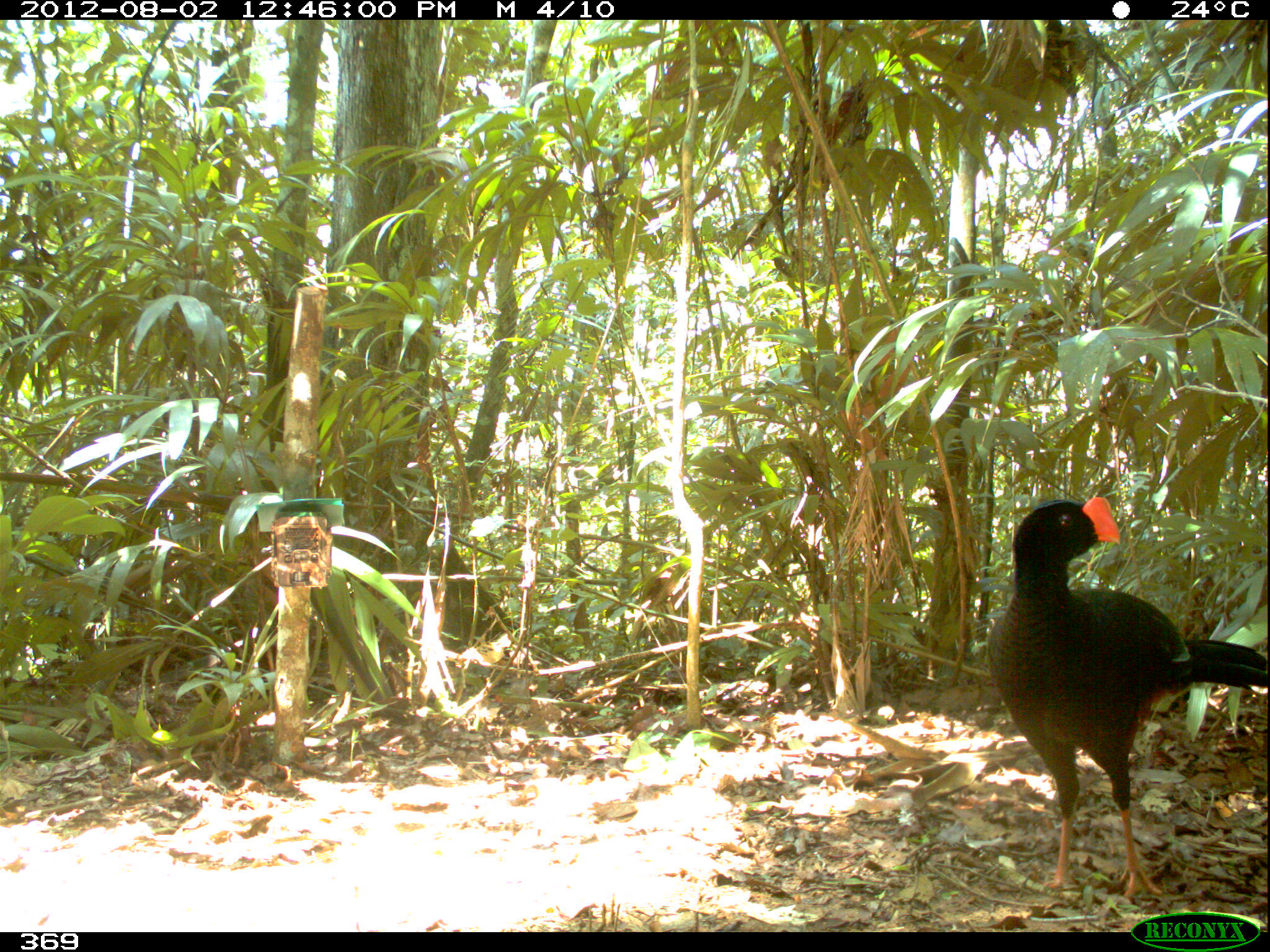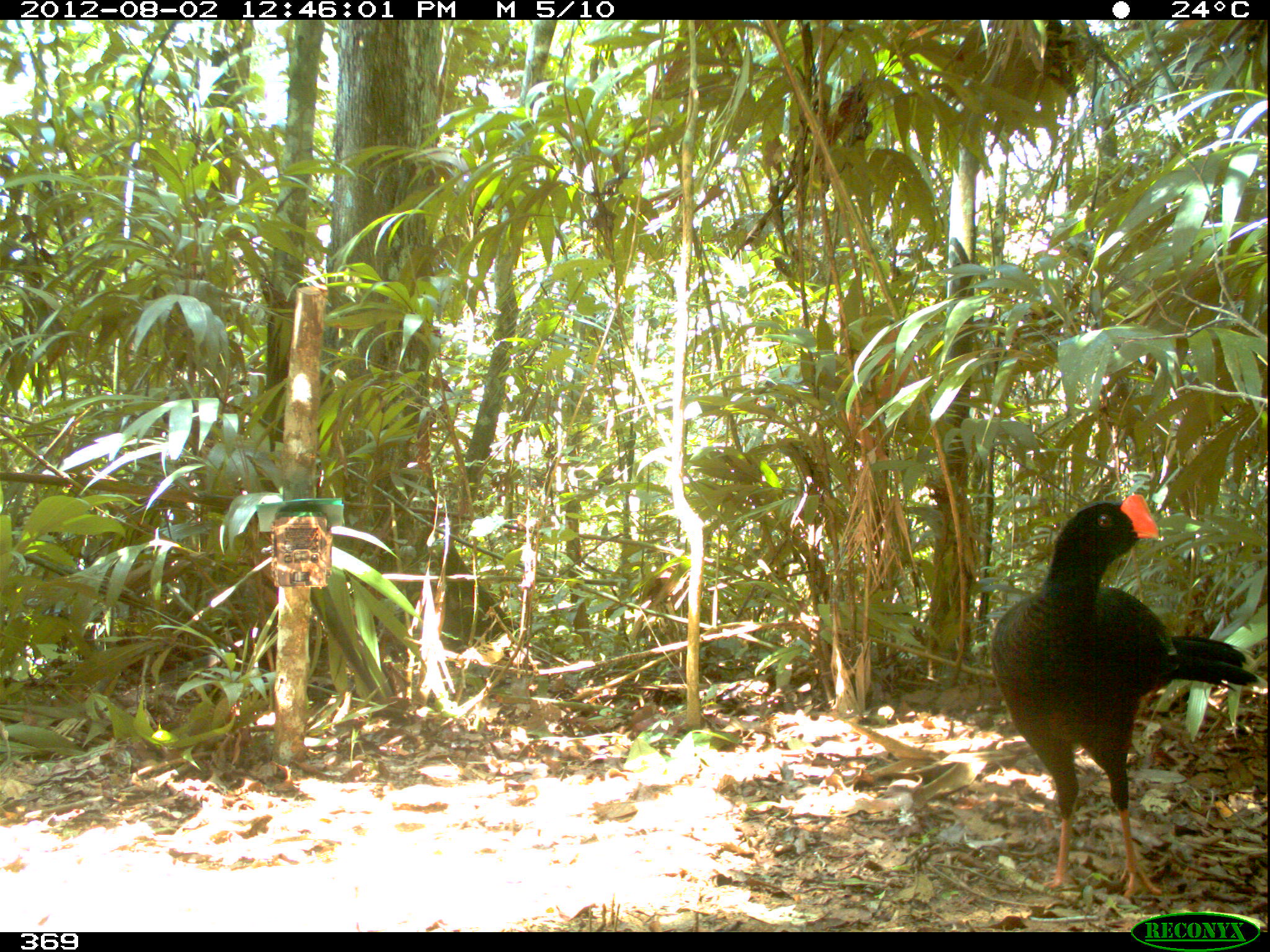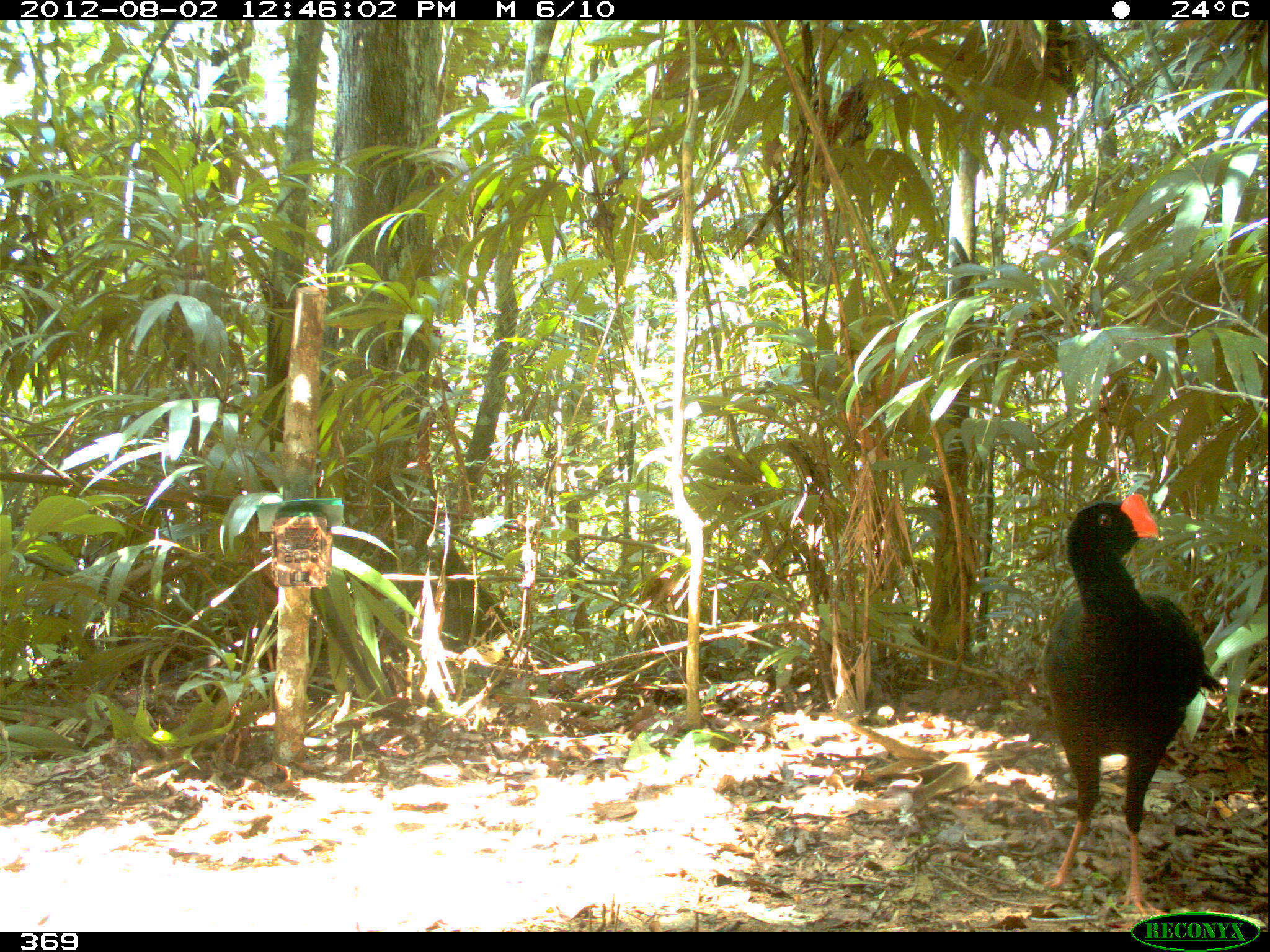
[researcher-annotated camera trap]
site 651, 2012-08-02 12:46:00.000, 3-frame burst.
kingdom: Animalia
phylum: Chordata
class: Aves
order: Galliformes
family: Cracidae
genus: Mitu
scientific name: Mitu tuberosum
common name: razor-billed curassow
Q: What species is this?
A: Mitu tuberosum (razor-billed curassow).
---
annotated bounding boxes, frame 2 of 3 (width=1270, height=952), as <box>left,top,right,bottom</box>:
mitu tuberosum: <box>990,494,1258,901</box>